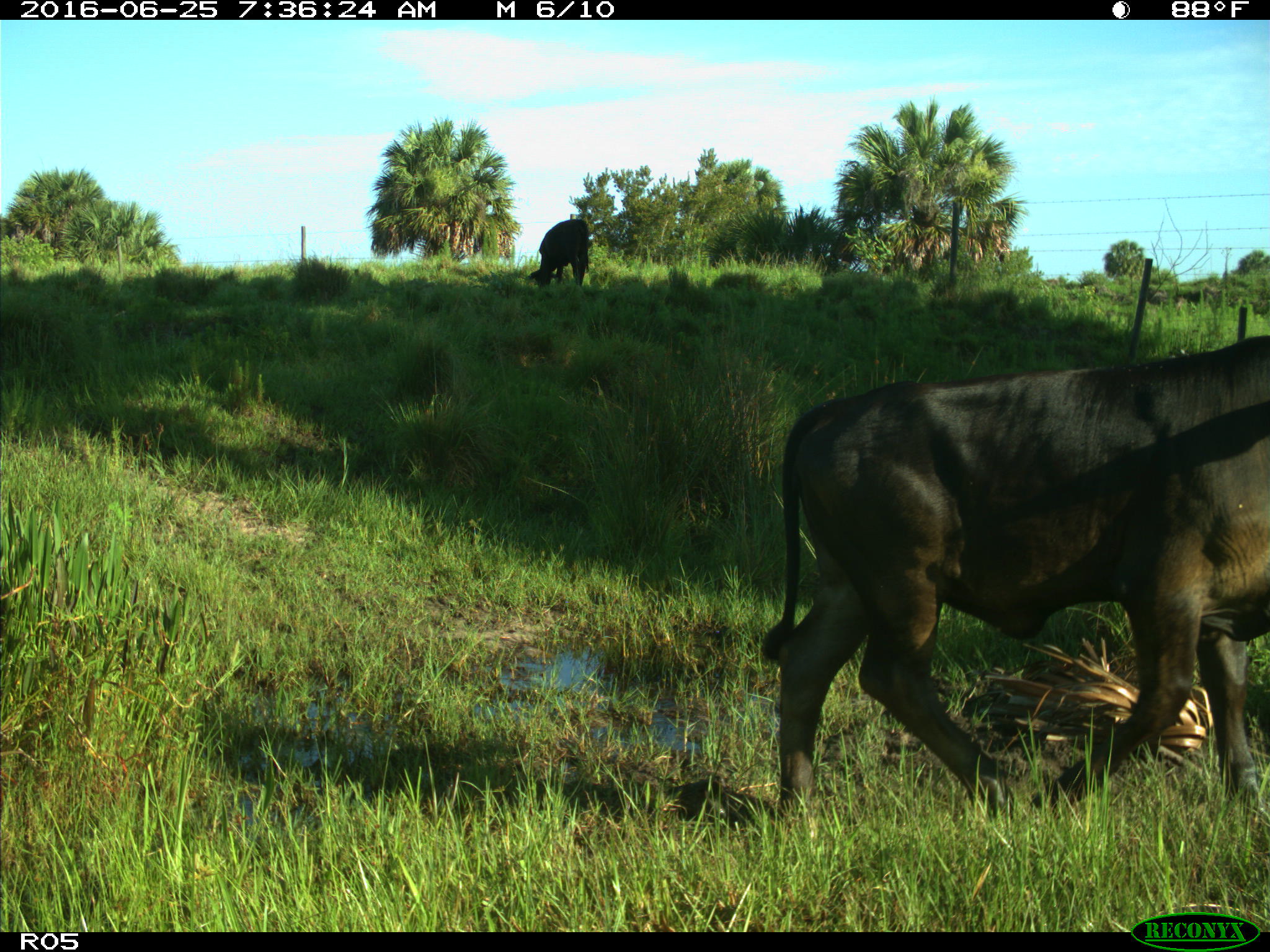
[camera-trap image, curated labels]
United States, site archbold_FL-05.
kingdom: Animalia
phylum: Chordata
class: Mammalia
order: Artiodactyla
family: Bovidae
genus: Bos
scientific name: Bos taurus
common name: domestic cow